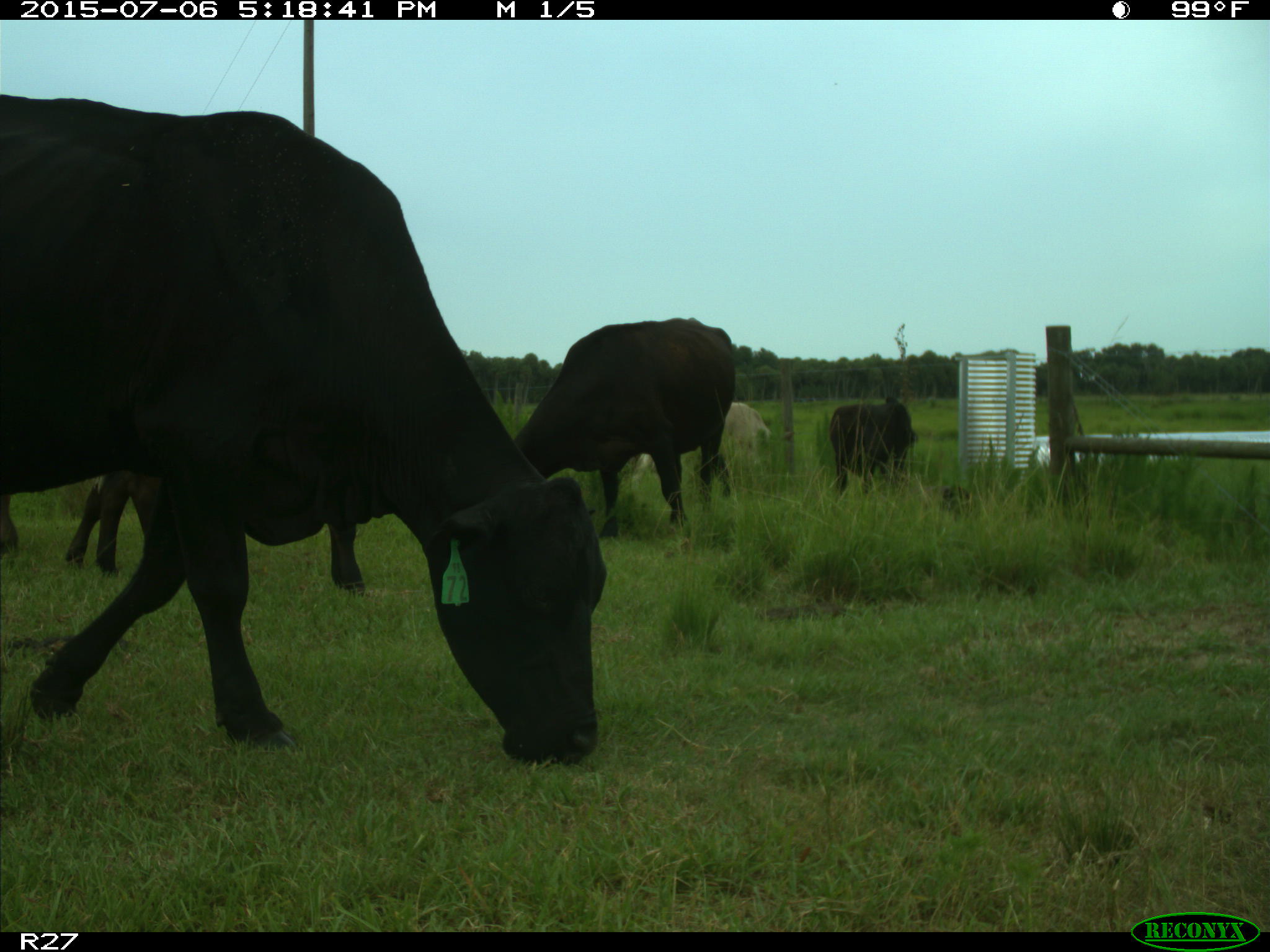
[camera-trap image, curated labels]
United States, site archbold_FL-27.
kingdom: Animalia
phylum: Chordata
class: Mammalia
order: Artiodactyla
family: Bovidae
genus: Bos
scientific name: Bos taurus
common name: domestic cow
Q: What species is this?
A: Bos taurus (domestic cow).